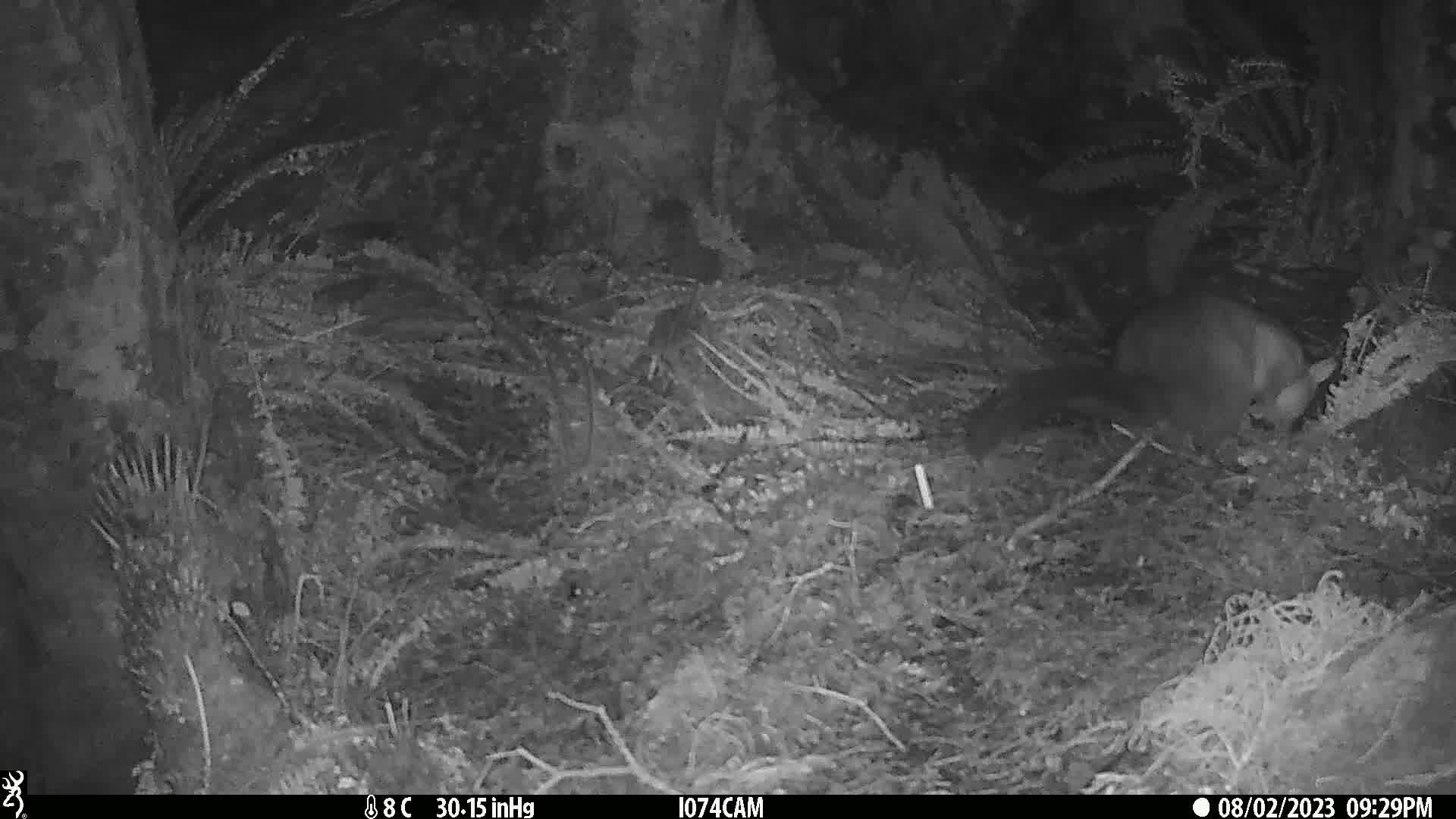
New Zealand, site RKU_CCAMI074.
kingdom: Animalia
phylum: Chordata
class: Mammalia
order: Diprotodontia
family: Phalangeridae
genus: Trichosurus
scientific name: Trichosurus vulpecula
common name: common brushtail possum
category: possum